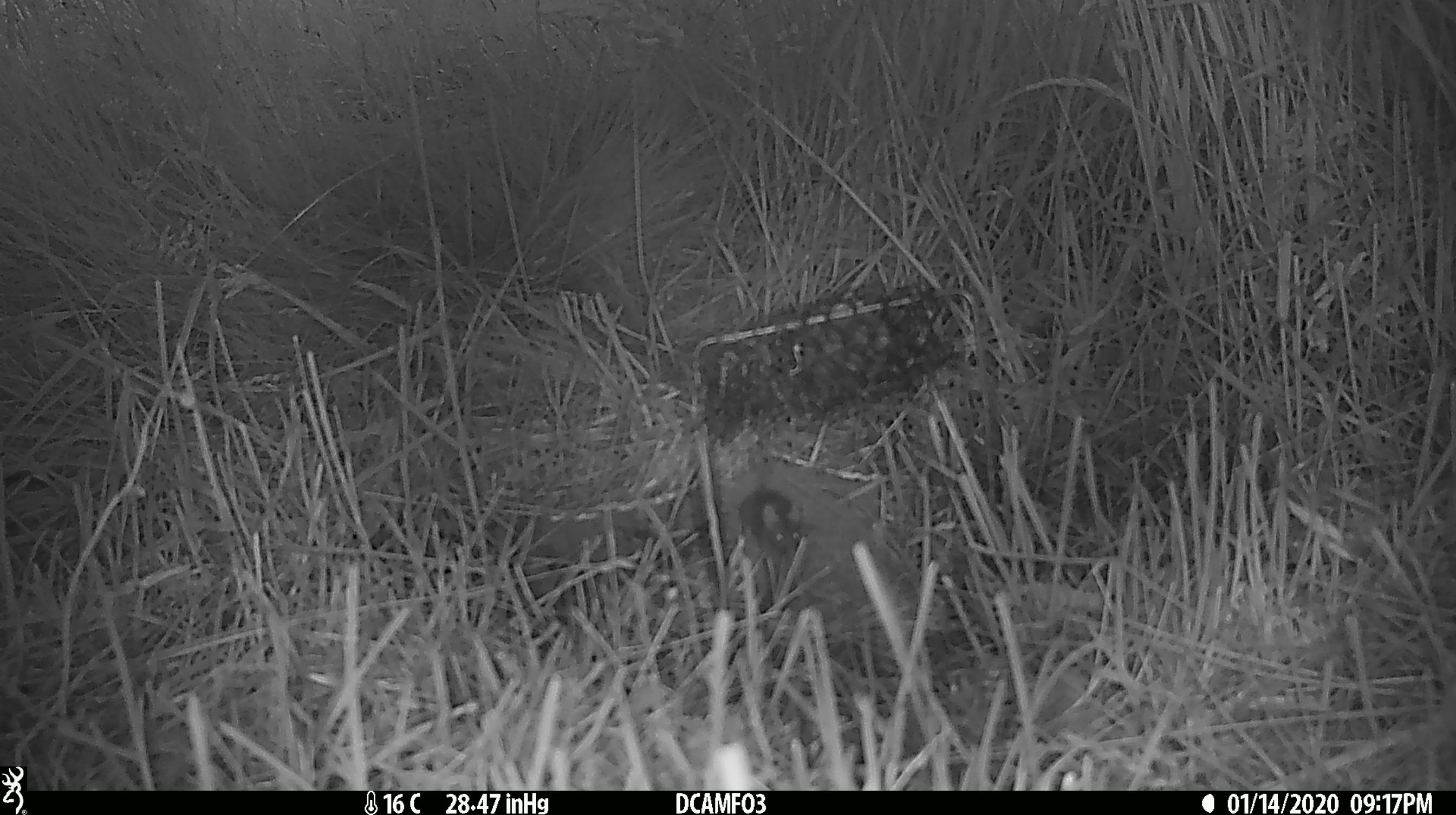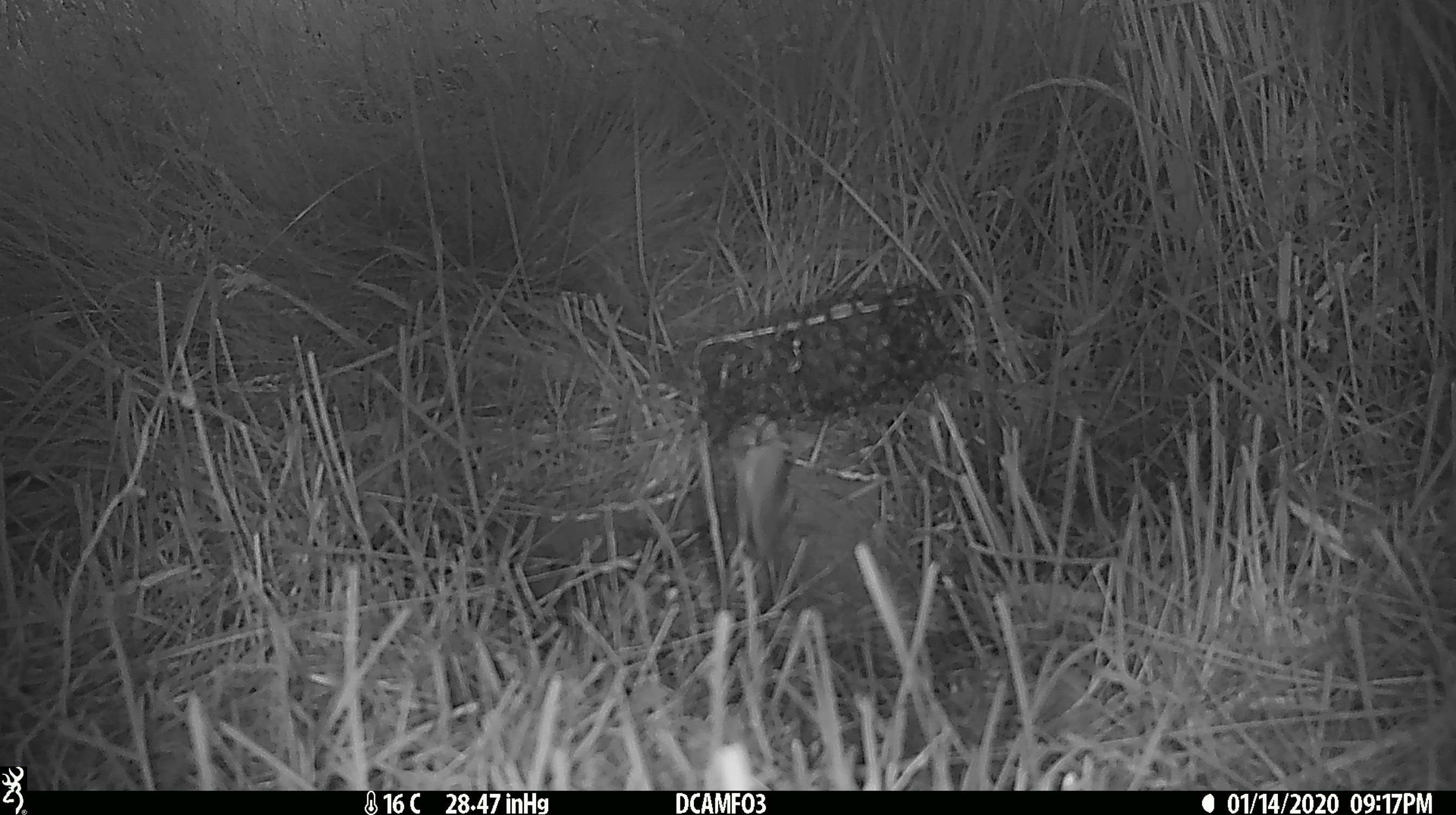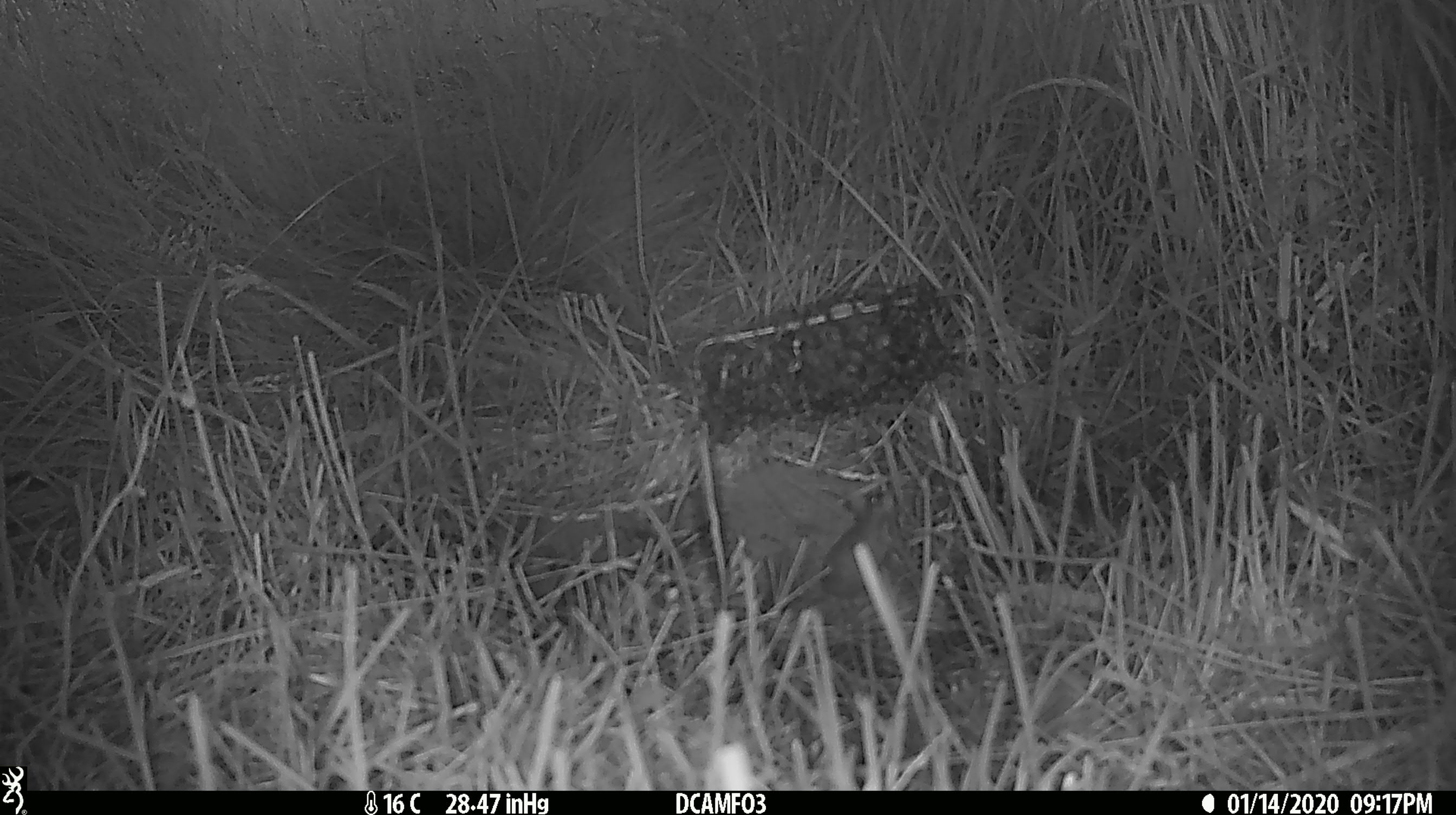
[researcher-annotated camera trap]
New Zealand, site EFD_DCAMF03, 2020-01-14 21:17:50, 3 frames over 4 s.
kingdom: Animalia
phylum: Chordata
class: Mammalia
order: Rodentia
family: Muridae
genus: Mus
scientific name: Mus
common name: mouse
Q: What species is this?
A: Mouse (Mus).